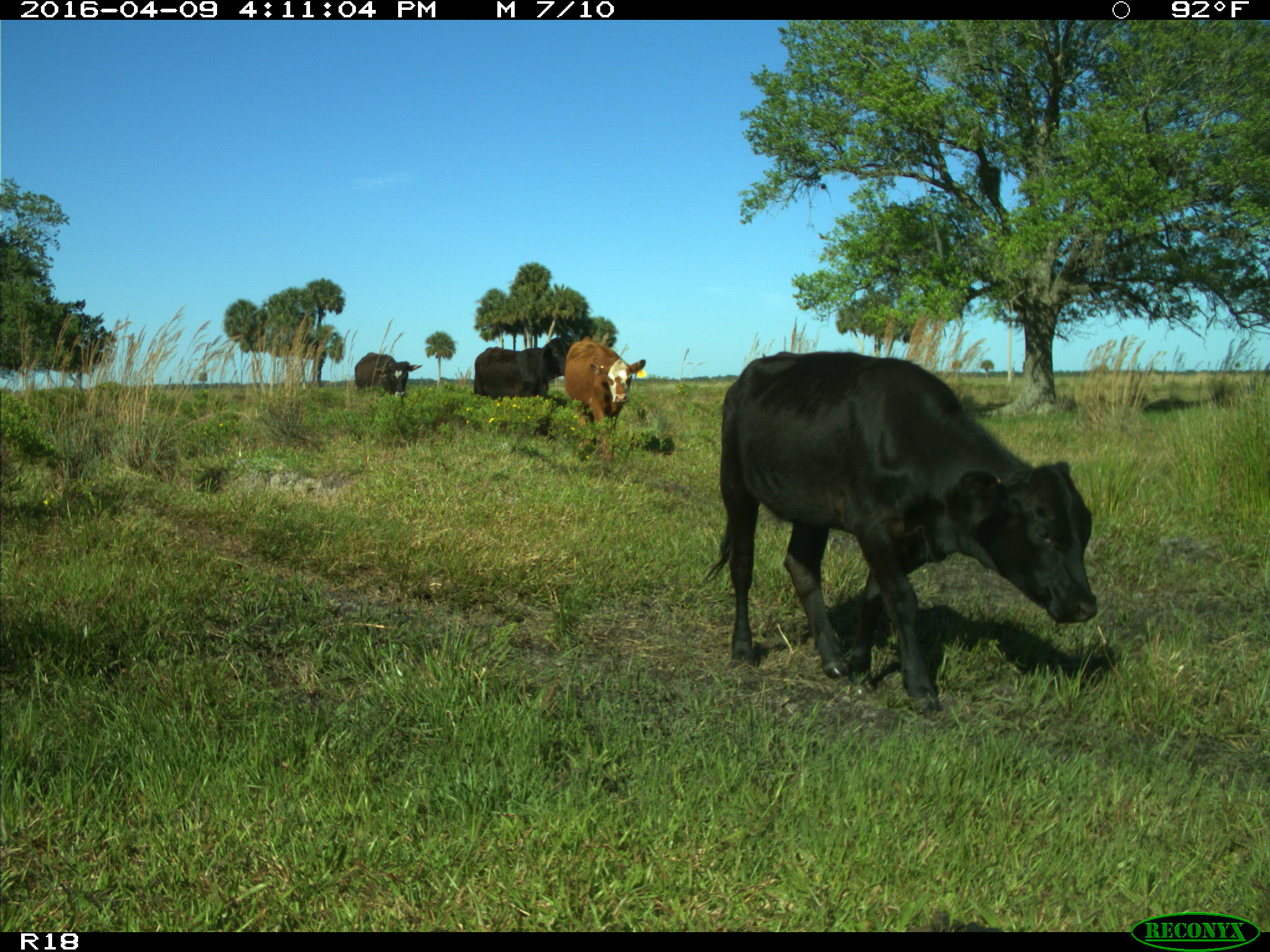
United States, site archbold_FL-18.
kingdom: Animalia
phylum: Chordata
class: Mammalia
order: Artiodactyla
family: Bovidae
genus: Bos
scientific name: Bos taurus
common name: domestic cow